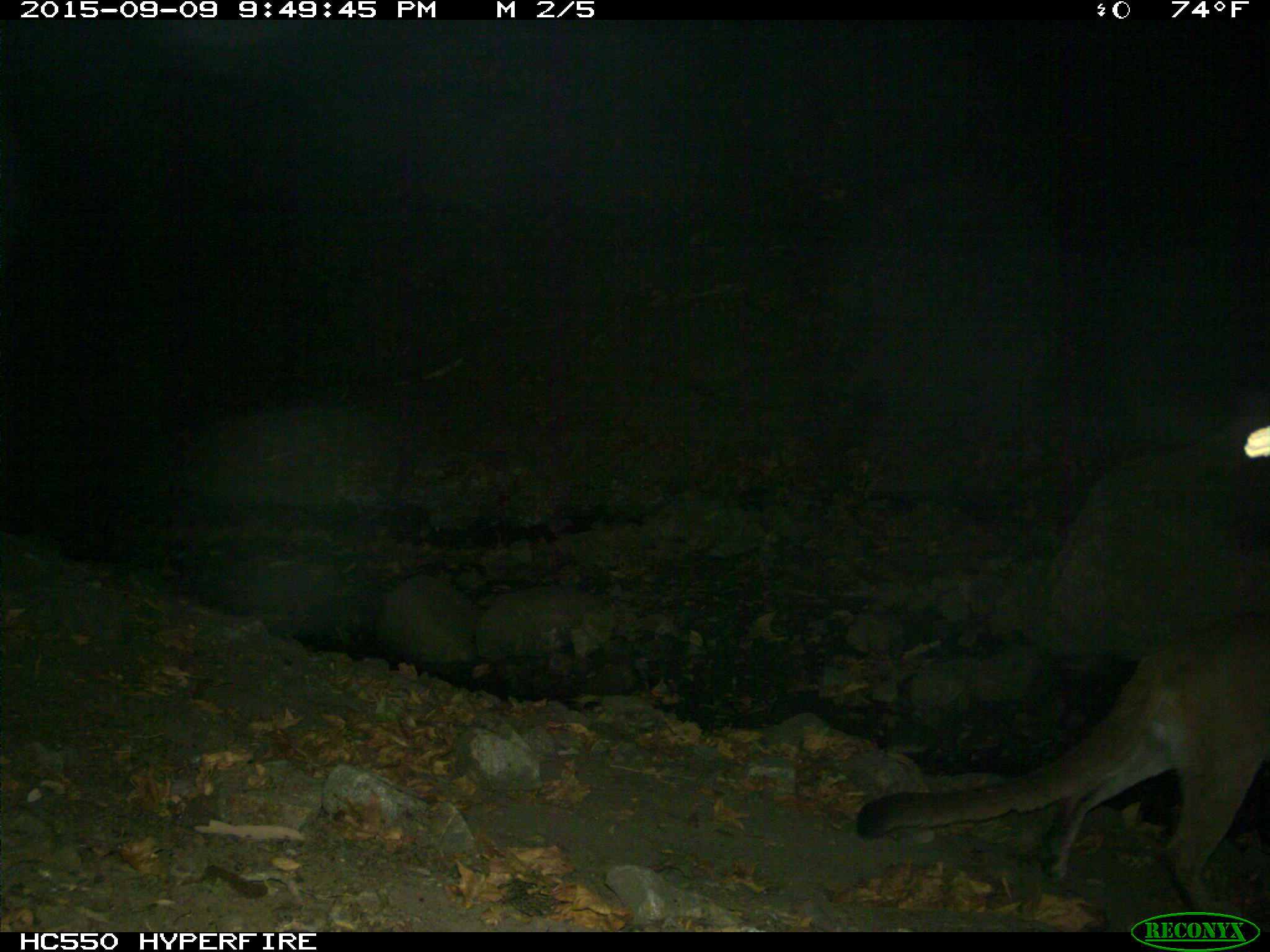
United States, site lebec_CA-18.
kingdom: Animalia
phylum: Chordata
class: Mammalia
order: Carnivora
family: Felidae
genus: Puma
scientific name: Puma concolor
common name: mountain lion